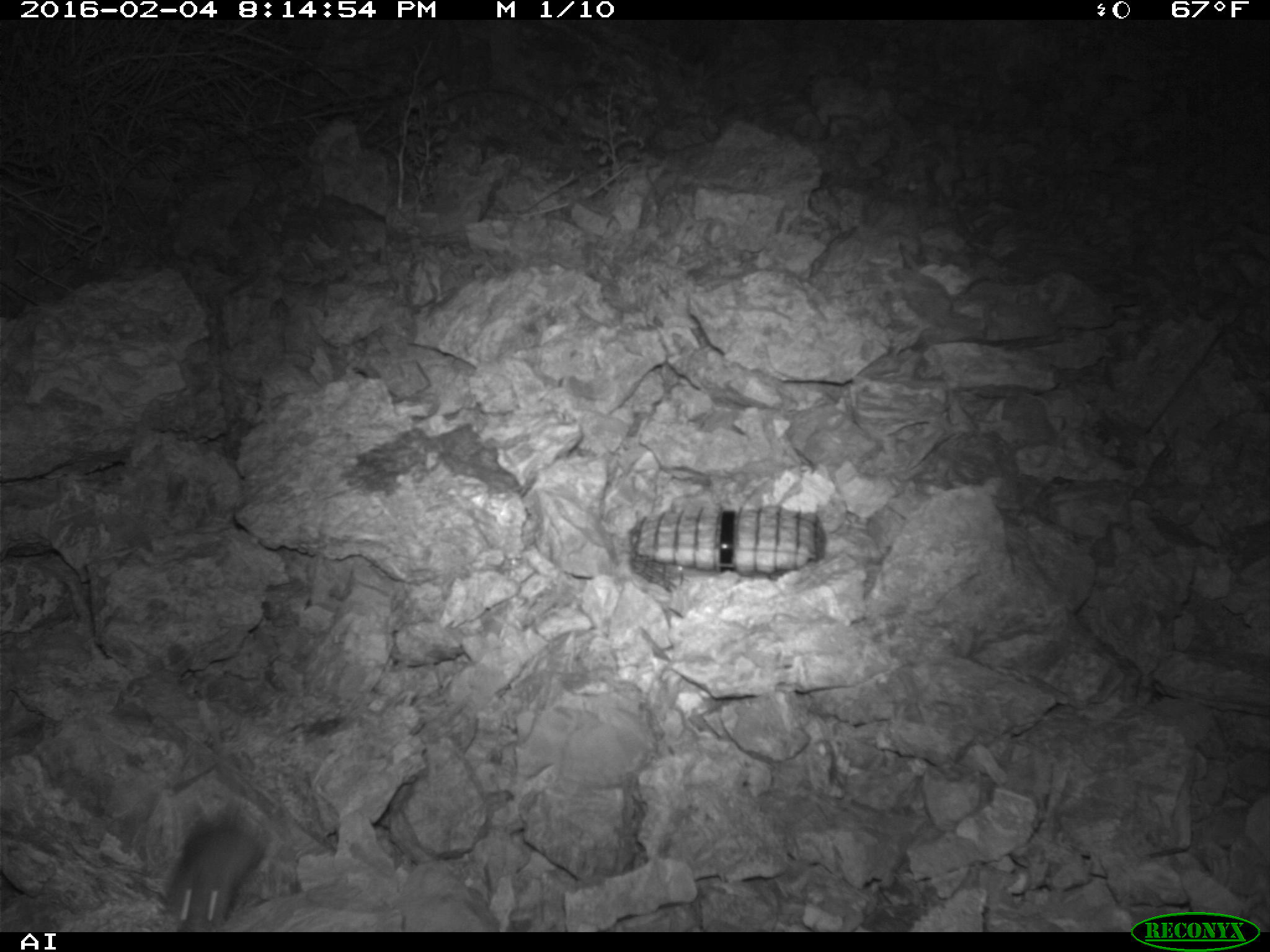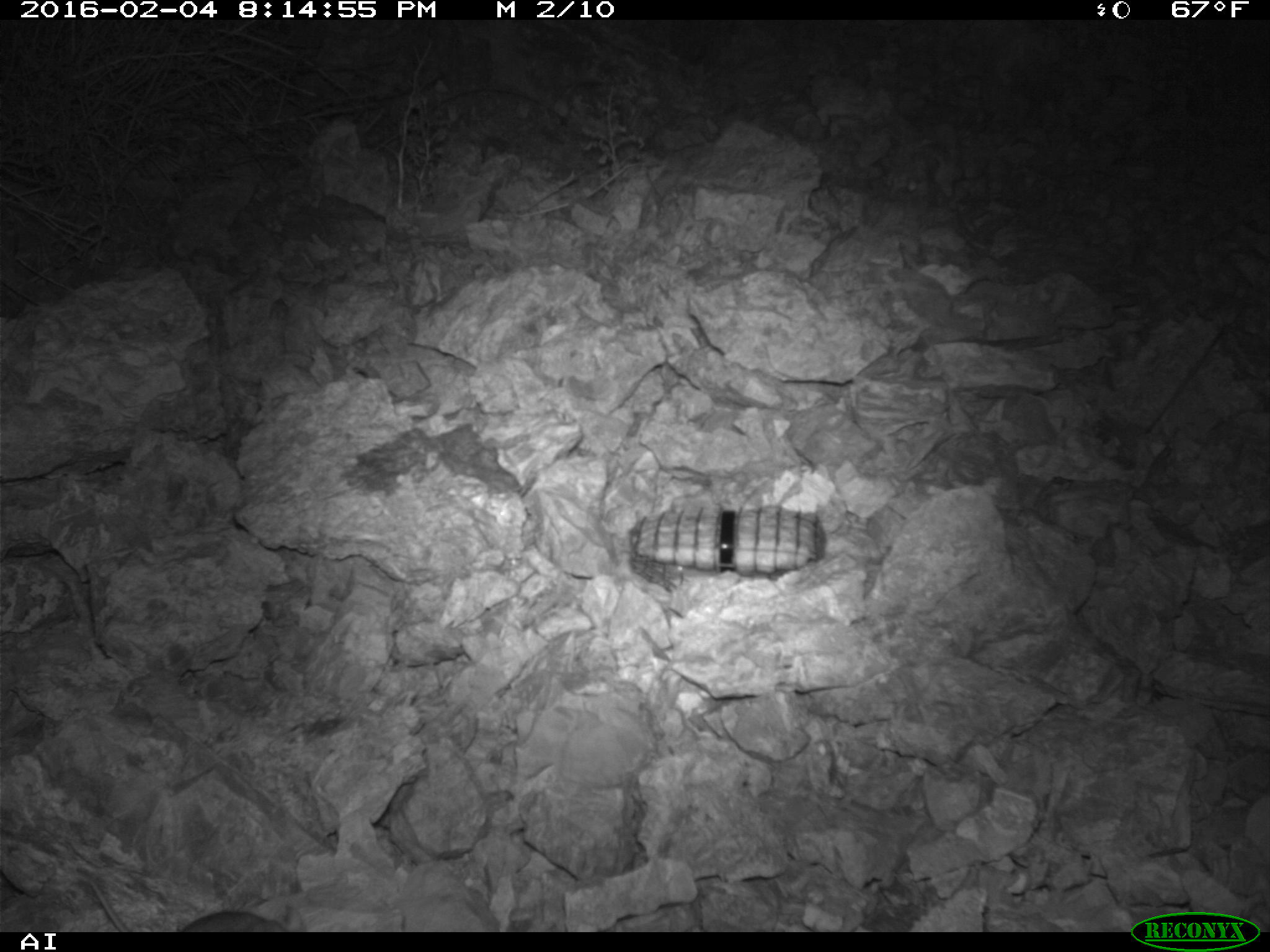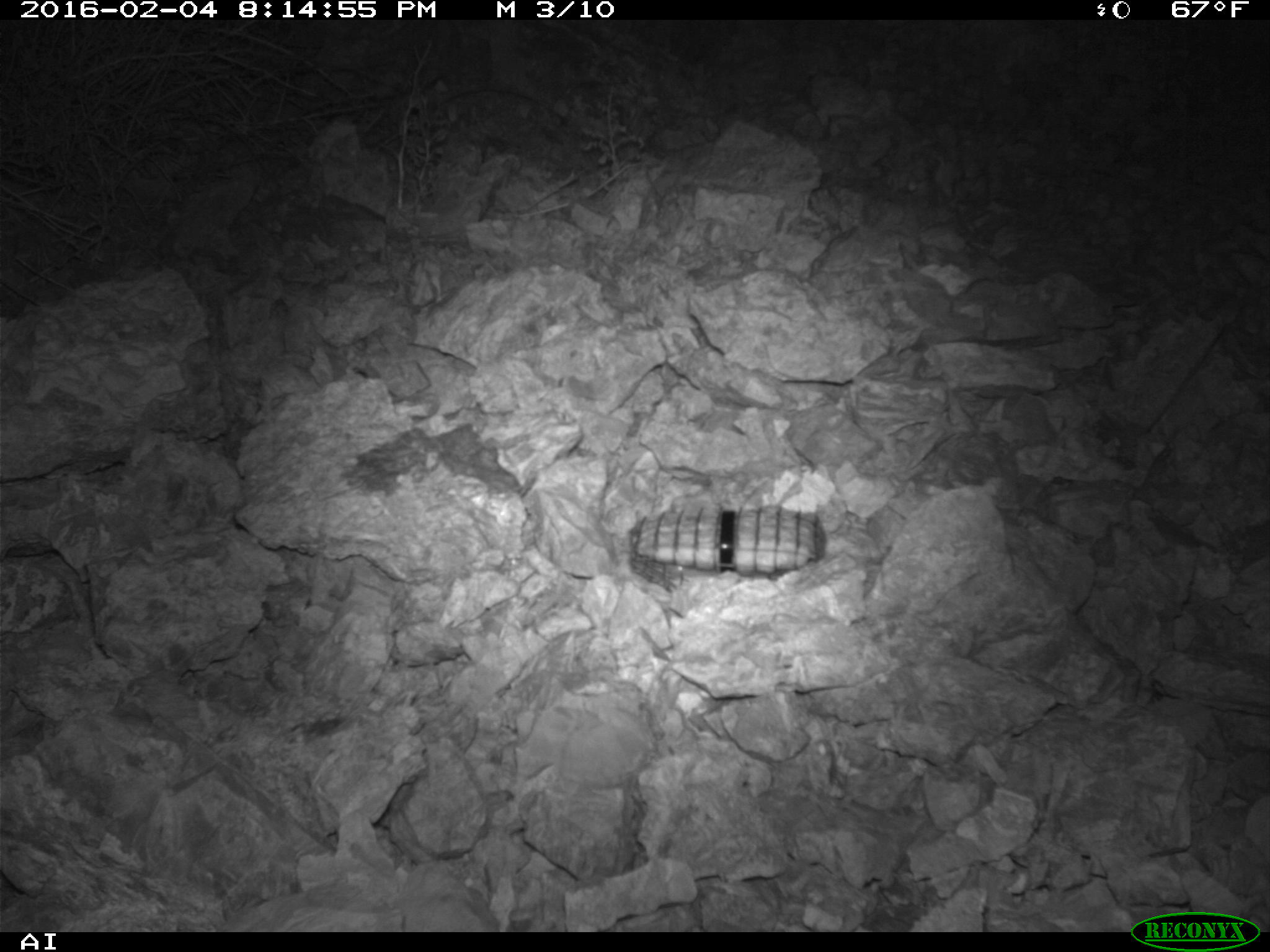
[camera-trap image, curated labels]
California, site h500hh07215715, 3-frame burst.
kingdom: Animalia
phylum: Chordata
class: Mammalia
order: Rodentia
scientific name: Rodentia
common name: rodent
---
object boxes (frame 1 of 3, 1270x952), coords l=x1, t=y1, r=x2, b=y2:
rodent: l=161, t=806, r=265, b=933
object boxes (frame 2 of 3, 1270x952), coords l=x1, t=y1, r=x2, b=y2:
rodent: l=87, t=879, r=306, b=932